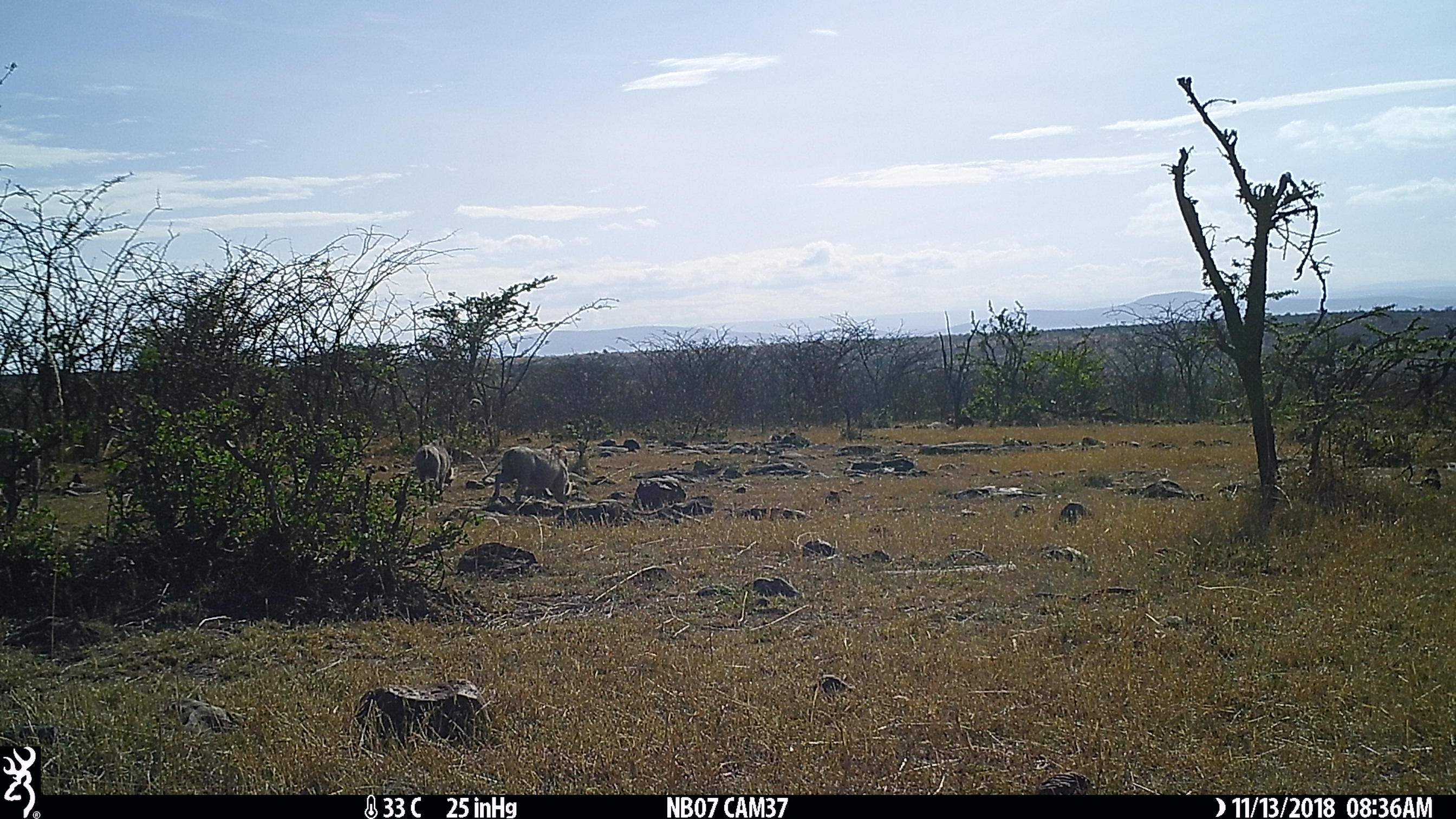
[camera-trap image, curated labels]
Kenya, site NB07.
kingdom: Animalia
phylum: Chordata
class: Mammalia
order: Artiodactyla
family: Suidae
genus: Phacochoerus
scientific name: Phacochoerus africanus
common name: common warthog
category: warthog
Warthog (common warthog) (Phacochoerus africanus).